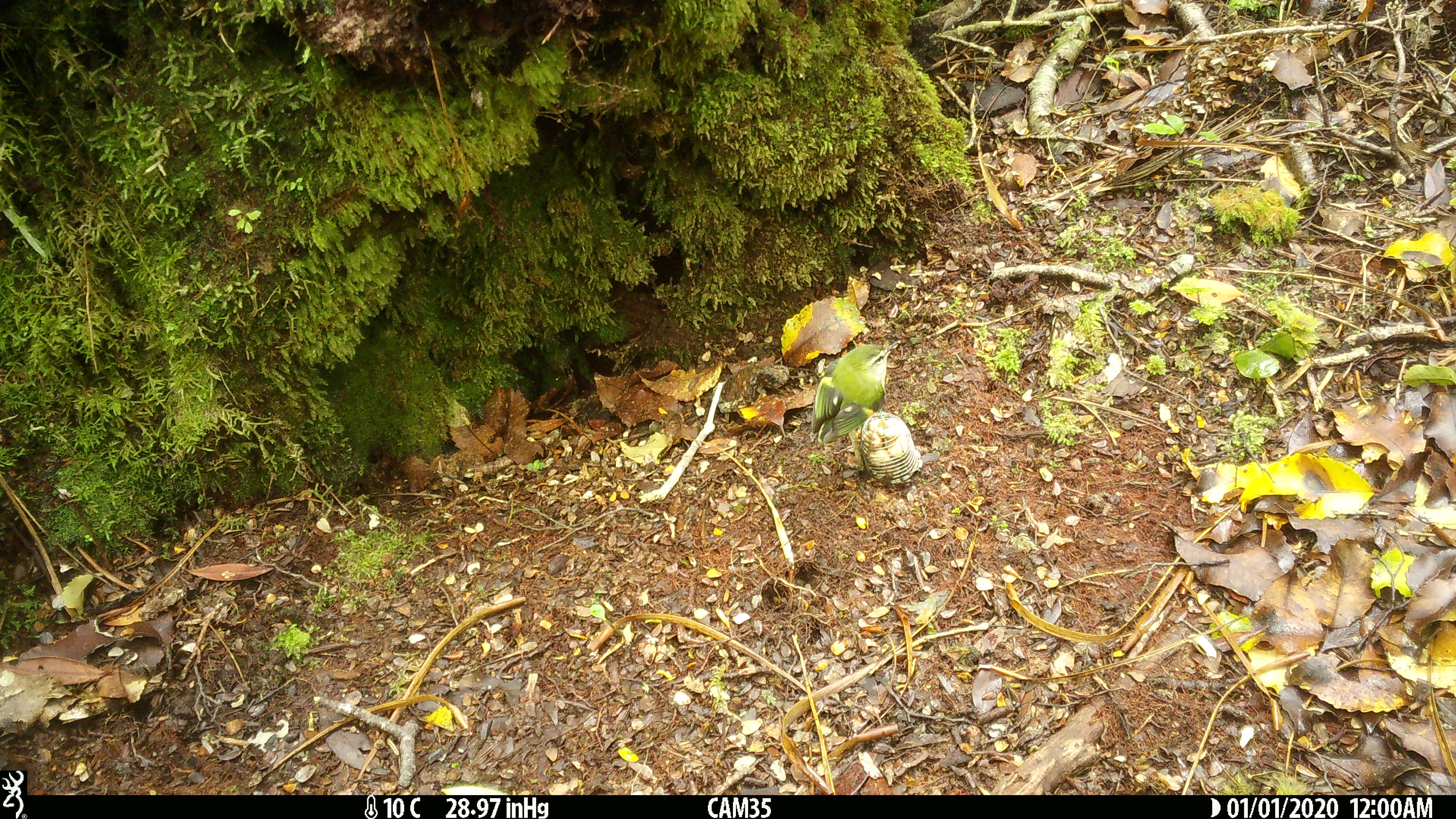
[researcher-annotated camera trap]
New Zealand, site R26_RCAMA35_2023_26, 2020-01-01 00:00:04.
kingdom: Animalia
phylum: Chordata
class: Aves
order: Passeriformes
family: Acanthisittidae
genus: Acanthisitta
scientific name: Acanthisitta chloris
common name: rifleman